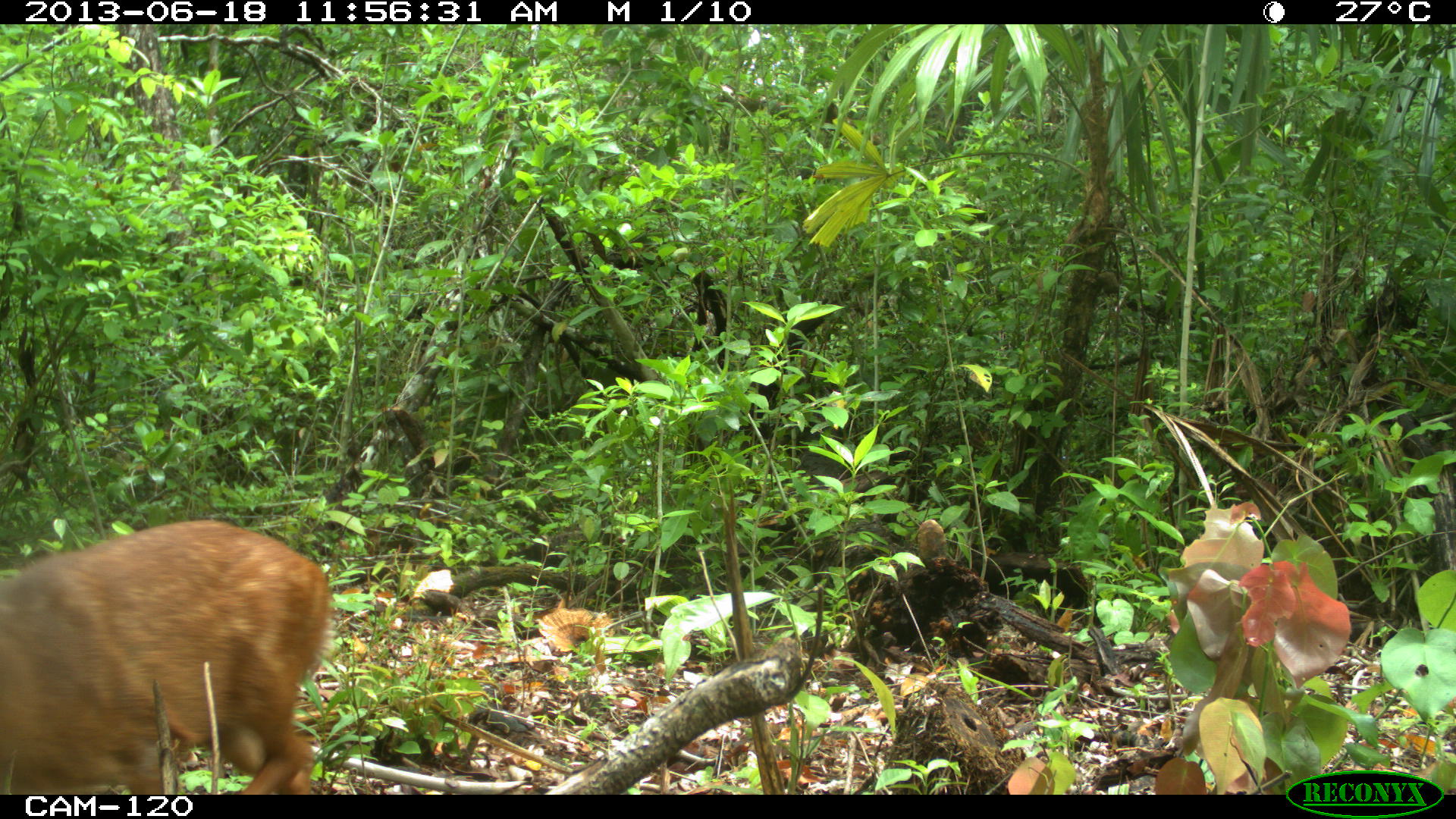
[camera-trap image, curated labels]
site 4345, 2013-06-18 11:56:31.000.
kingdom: Animalia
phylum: Chordata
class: Mammalia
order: Artiodactyla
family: Cervidae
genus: Mazama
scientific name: Mazama temama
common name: central american red brocket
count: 2